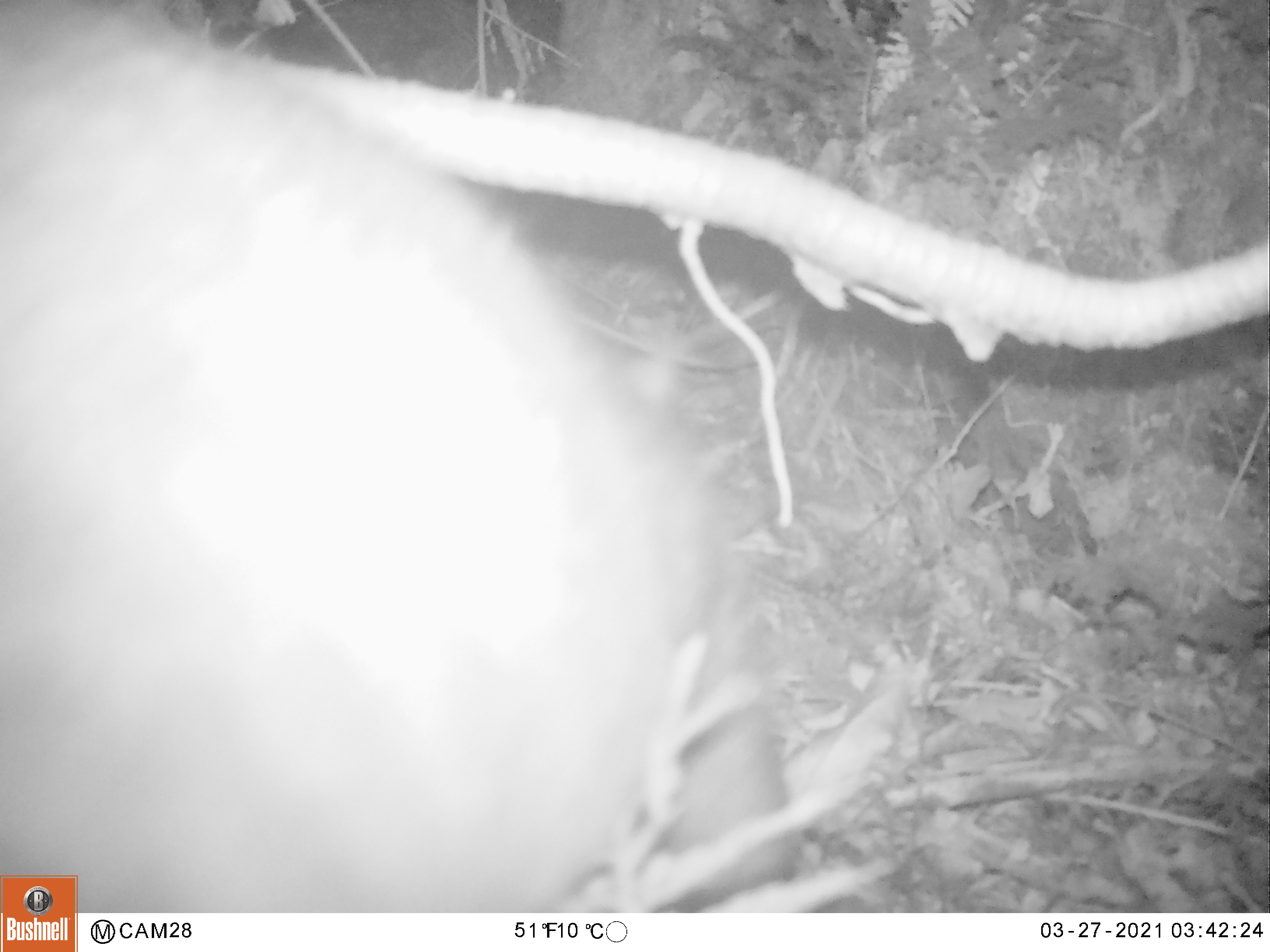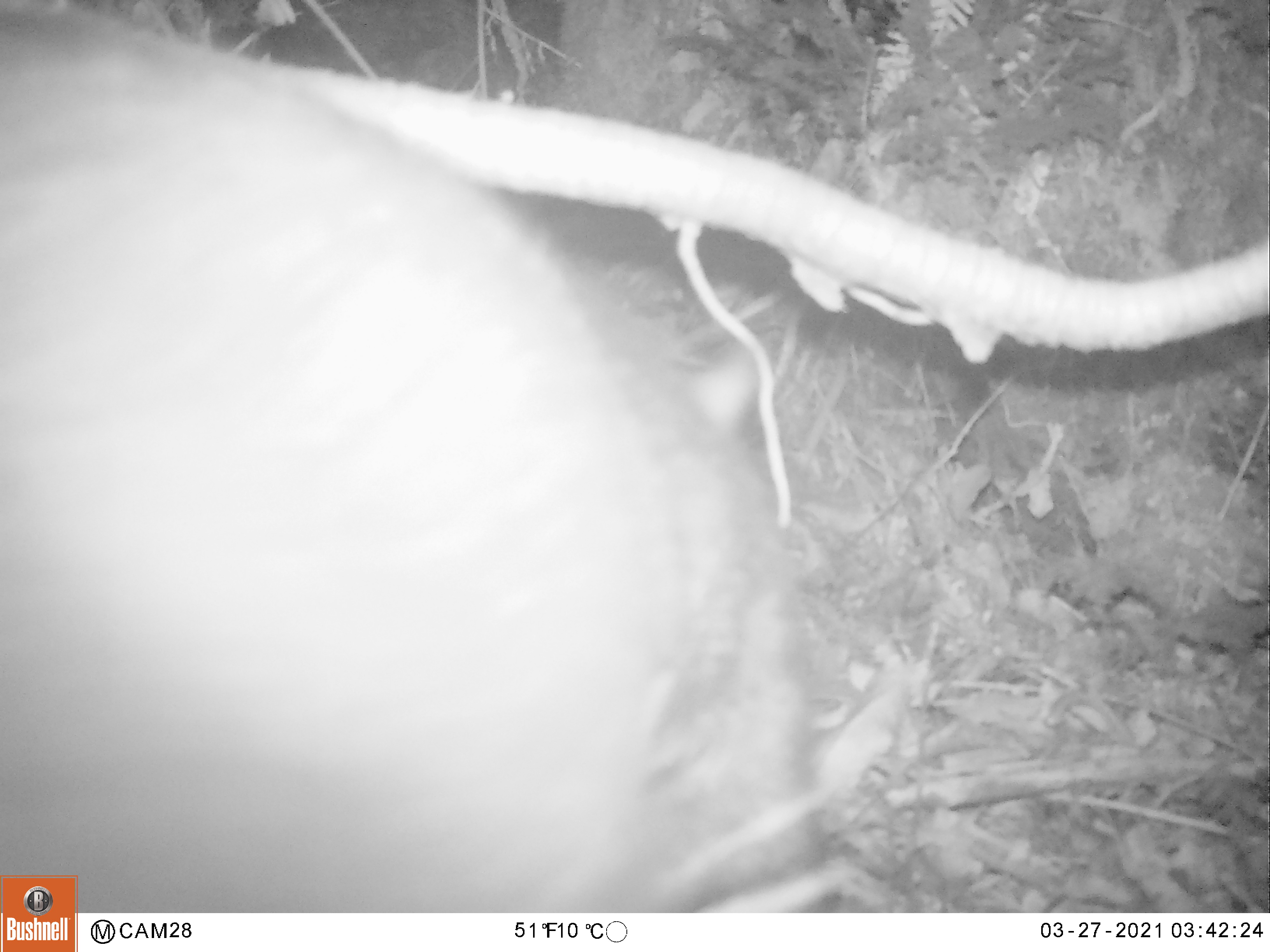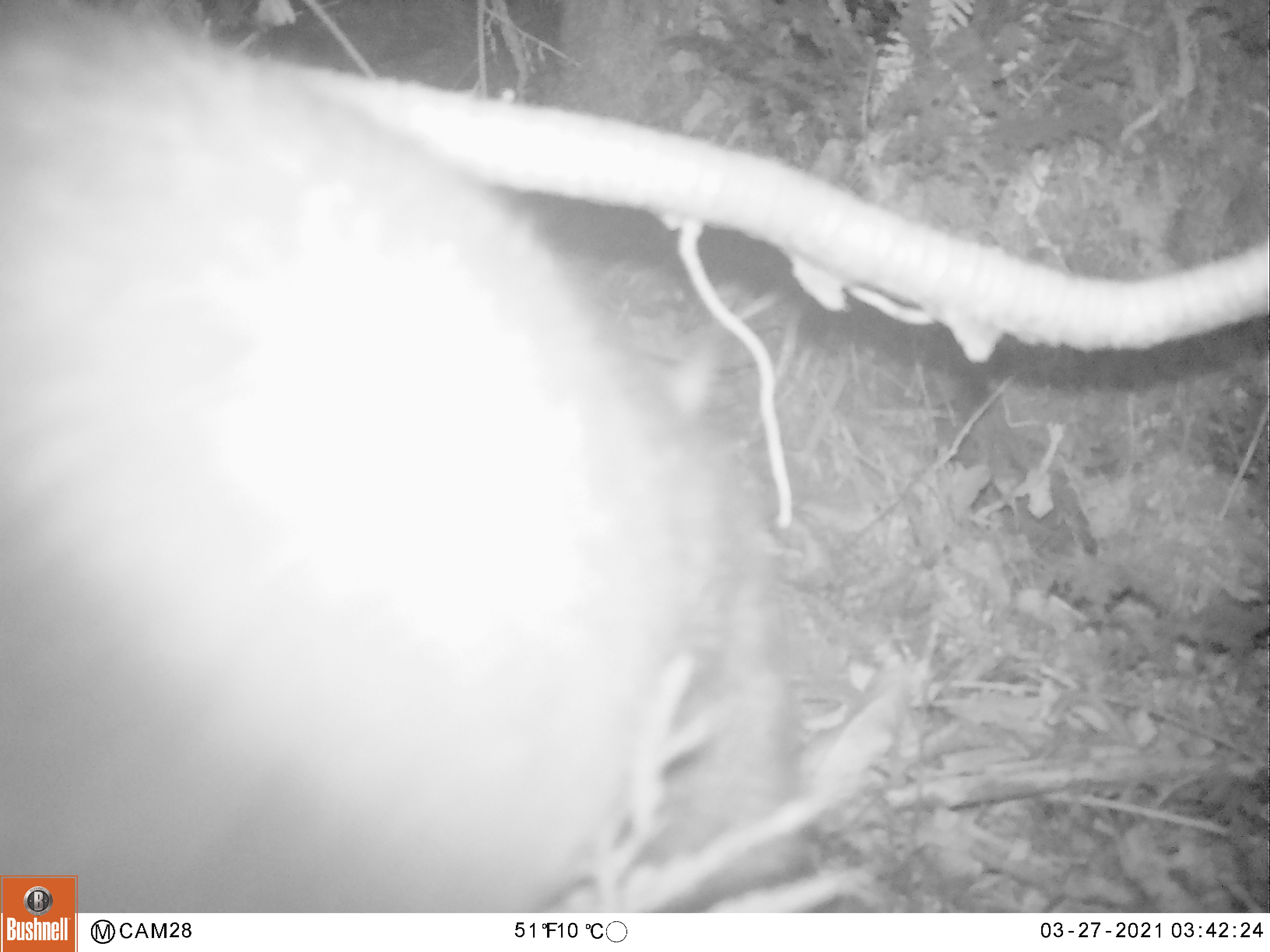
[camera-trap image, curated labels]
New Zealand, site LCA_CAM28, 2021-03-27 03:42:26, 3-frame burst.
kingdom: Animalia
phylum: Chordata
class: Mammalia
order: Diprotodontia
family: Phalangeridae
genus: Trichosurus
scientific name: Trichosurus vulpecula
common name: common brushtail possum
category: possum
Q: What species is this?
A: Possum (common brushtail possum) (Trichosurus vulpecula).